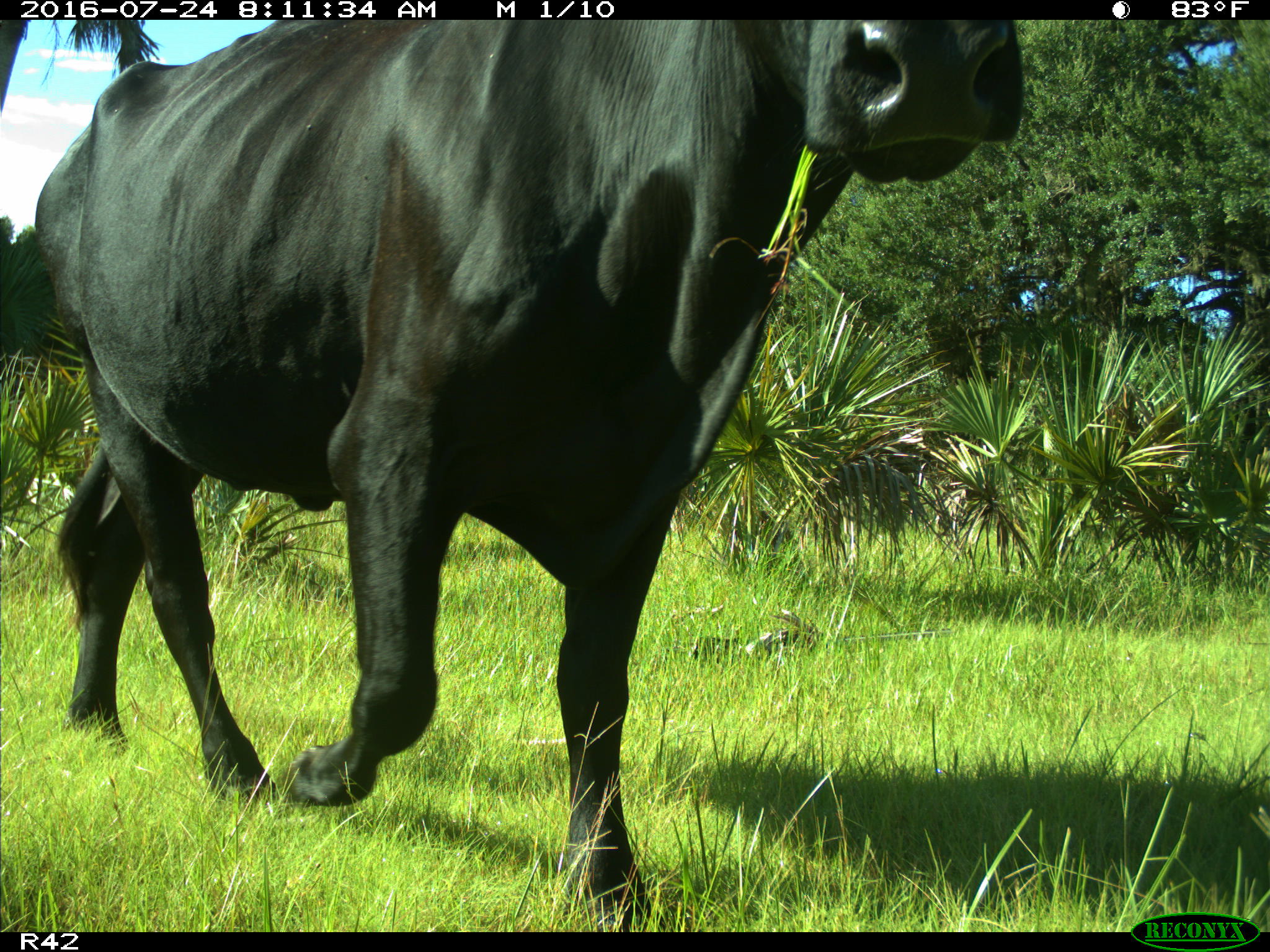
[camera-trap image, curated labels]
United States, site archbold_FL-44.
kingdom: Animalia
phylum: Chordata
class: Mammalia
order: Artiodactyla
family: Bovidae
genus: Bos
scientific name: Bos taurus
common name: domestic cow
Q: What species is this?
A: Bos taurus (domestic cow).